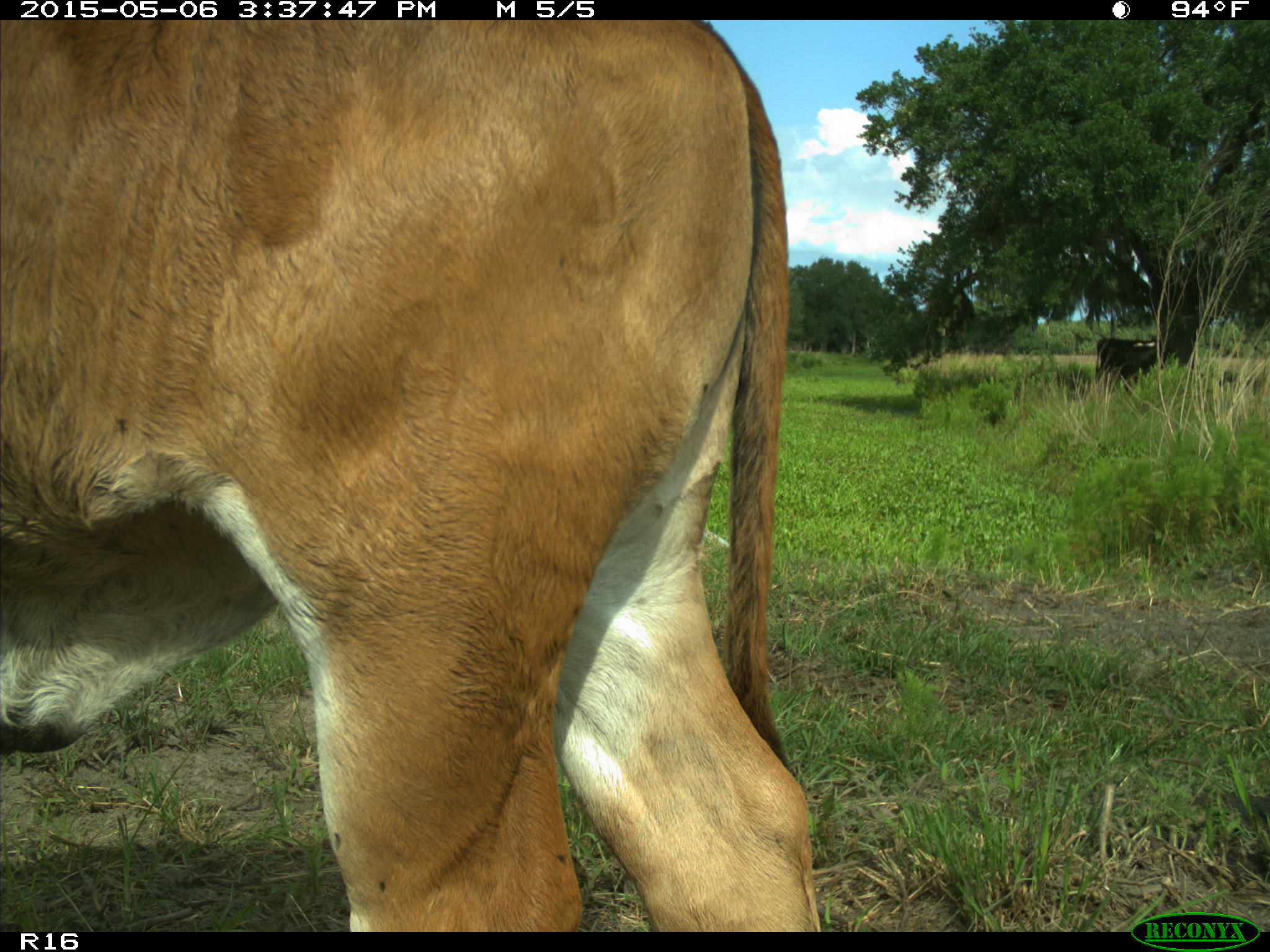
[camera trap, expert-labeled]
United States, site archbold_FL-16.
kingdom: Animalia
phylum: Chordata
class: Mammalia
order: Artiodactyla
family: Bovidae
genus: Bos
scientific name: Bos taurus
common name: domestic cow